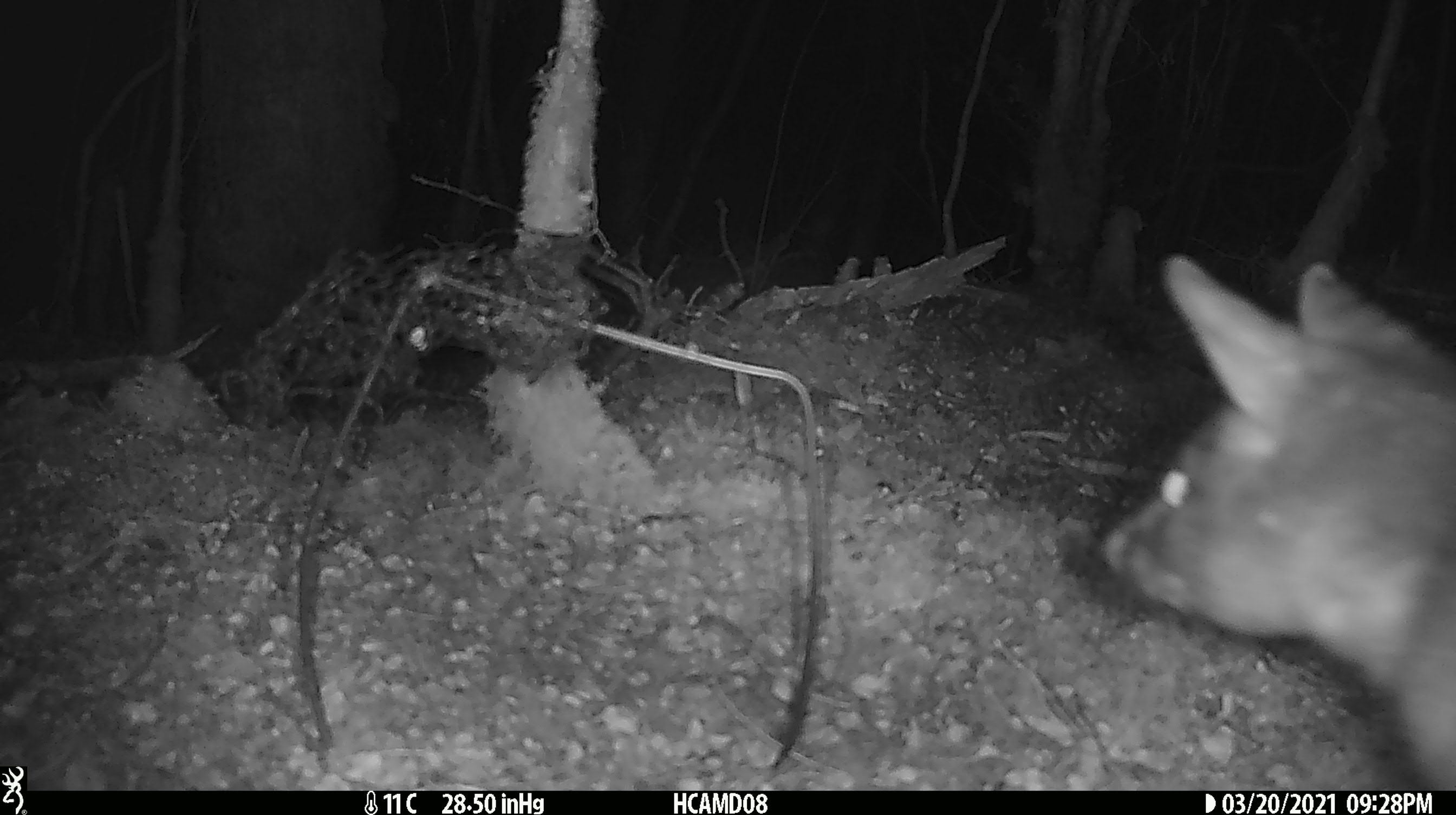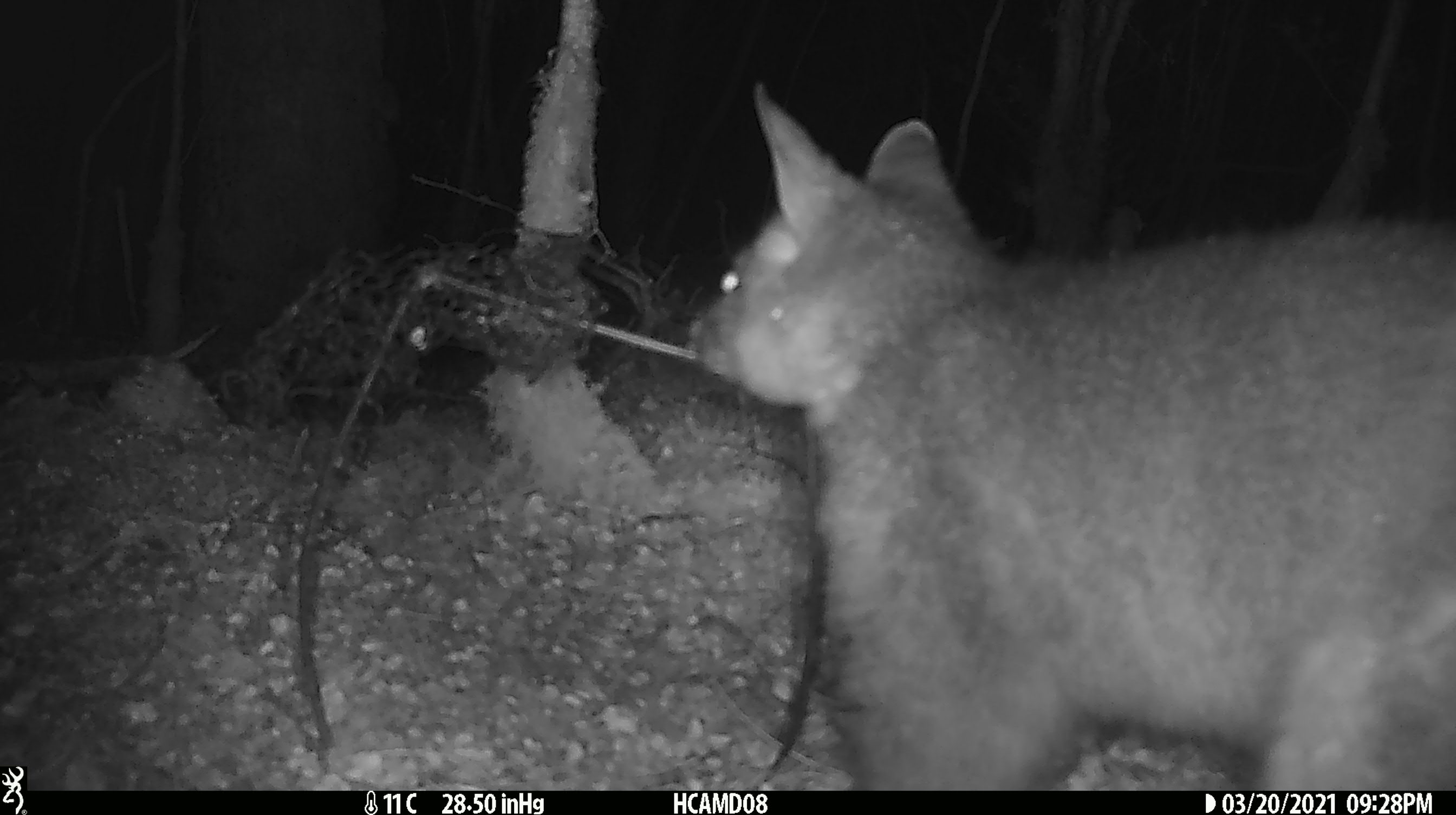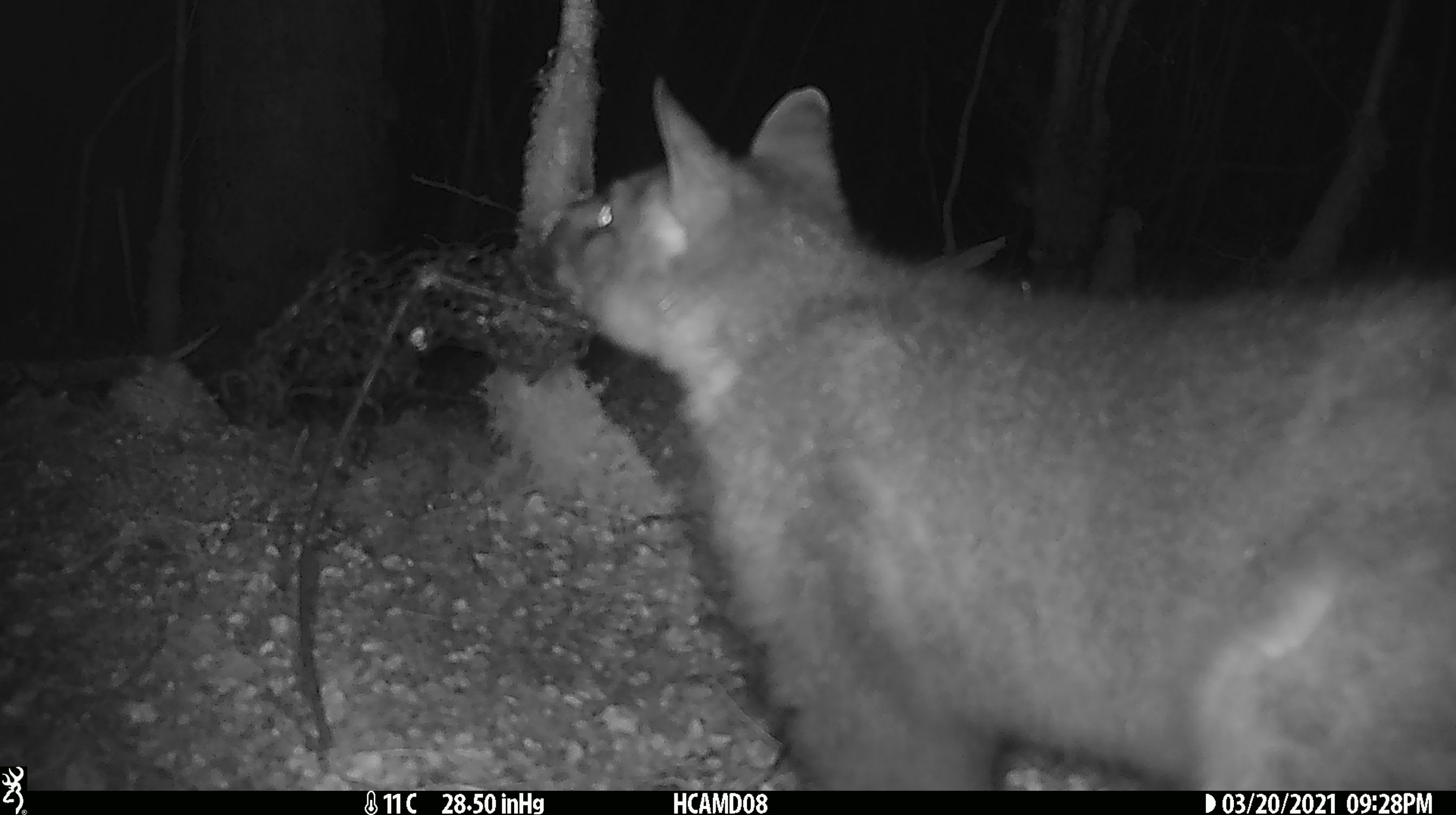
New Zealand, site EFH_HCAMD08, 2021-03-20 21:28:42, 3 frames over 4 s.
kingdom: Animalia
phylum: Chordata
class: Mammalia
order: Diprotodontia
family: Phalangeridae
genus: Trichosurus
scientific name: Trichosurus vulpecula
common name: common brushtail possum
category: possum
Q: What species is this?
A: Possum (common brushtail possum) (Trichosurus vulpecula).